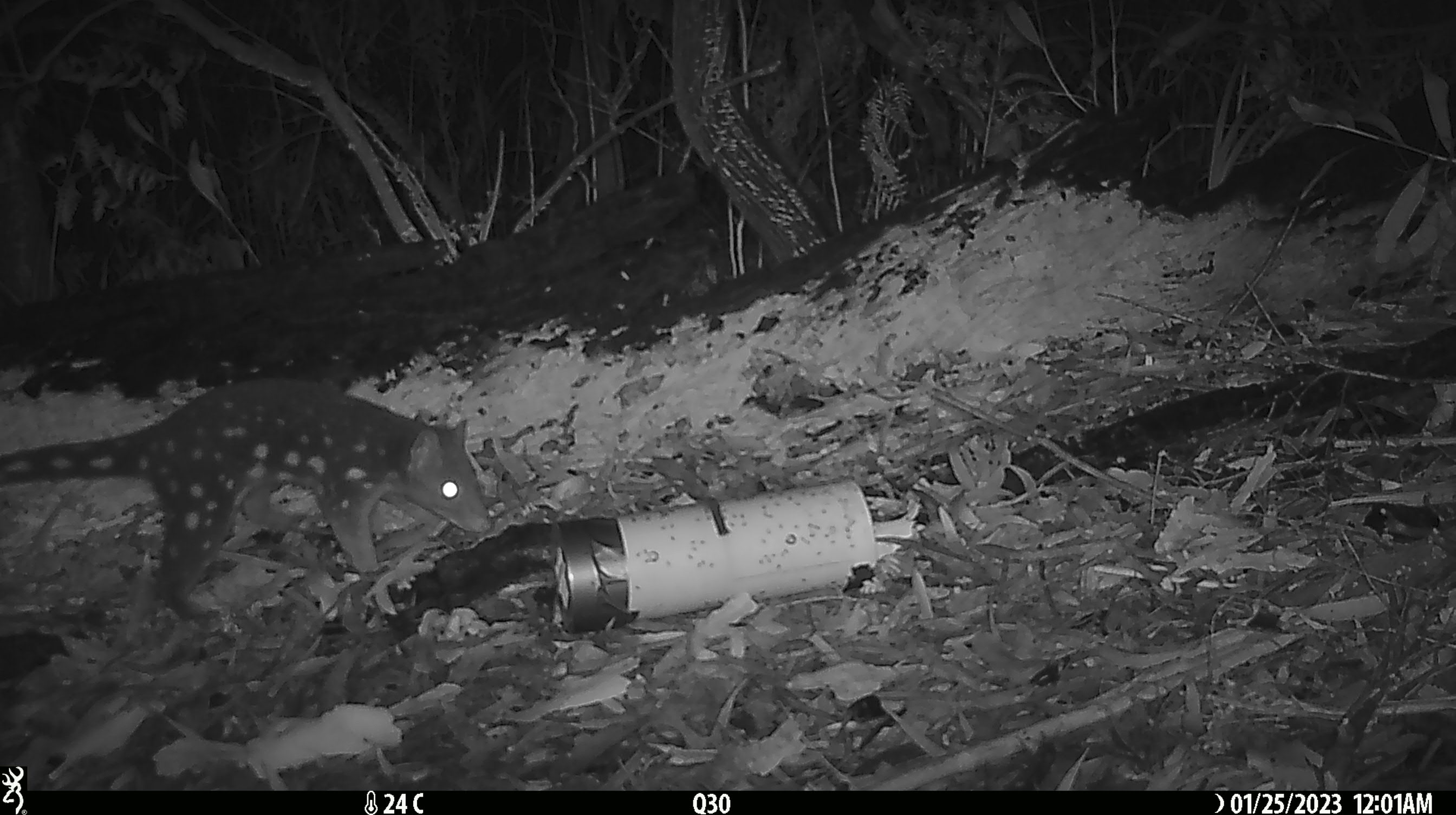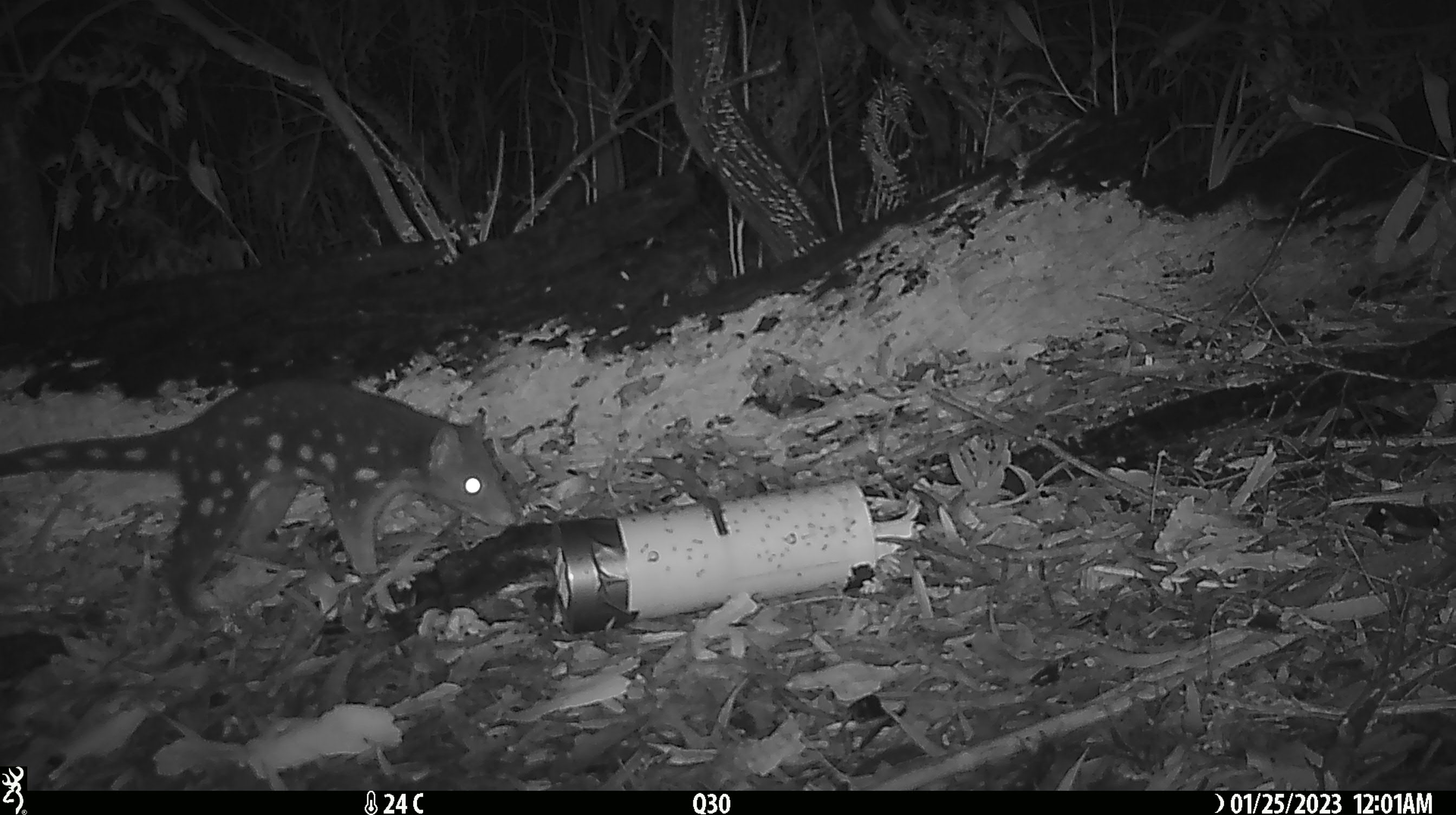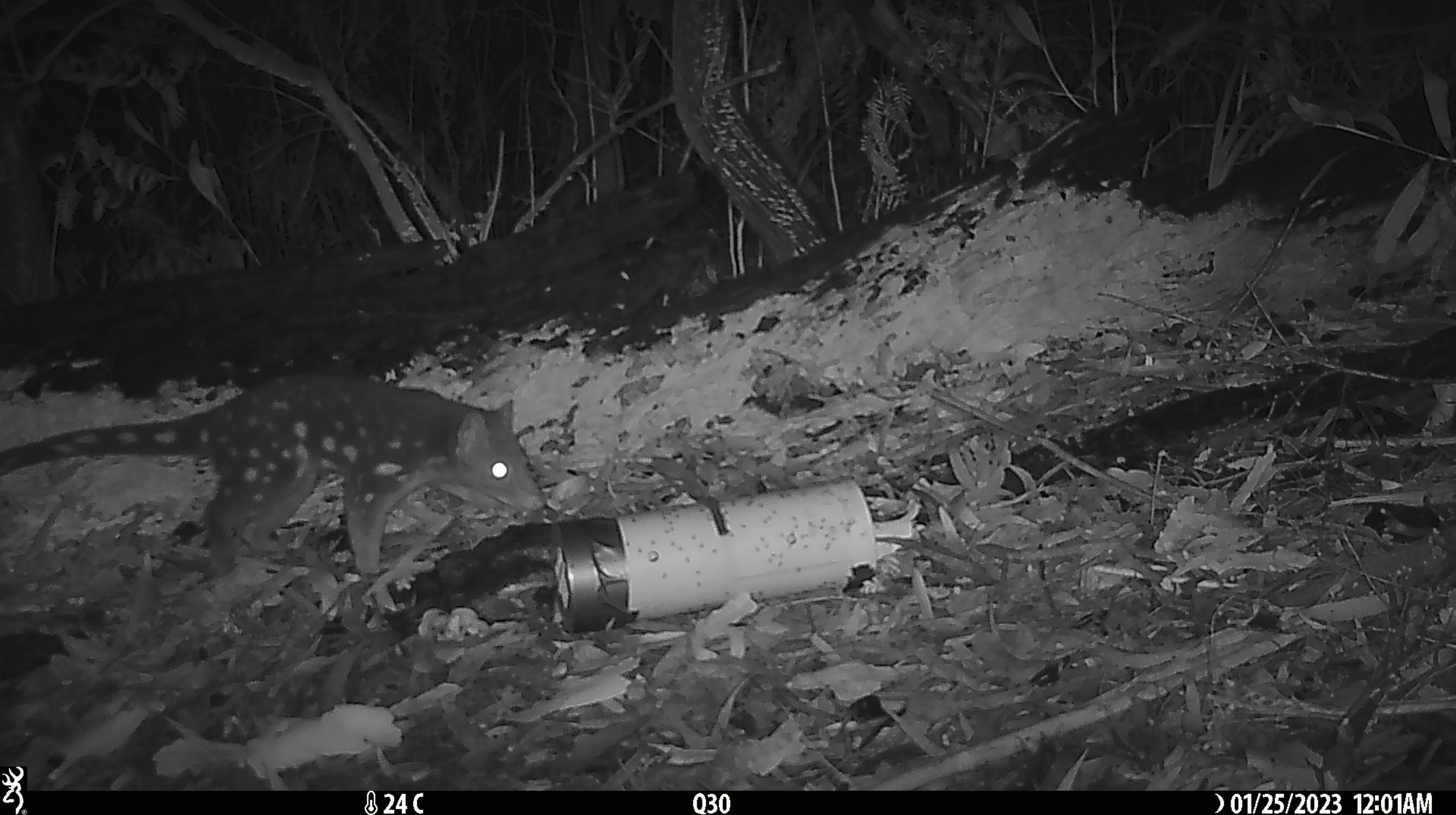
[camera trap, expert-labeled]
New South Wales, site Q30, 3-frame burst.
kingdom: Animalia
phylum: Chordata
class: Mammalia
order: Dasyuromorphia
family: Dasyuridae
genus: Dasyurus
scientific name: Dasyurus maculatus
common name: spotted-tailed quoll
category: quoll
Quoll (spotted-tailed quoll) (Dasyurus maculatus).